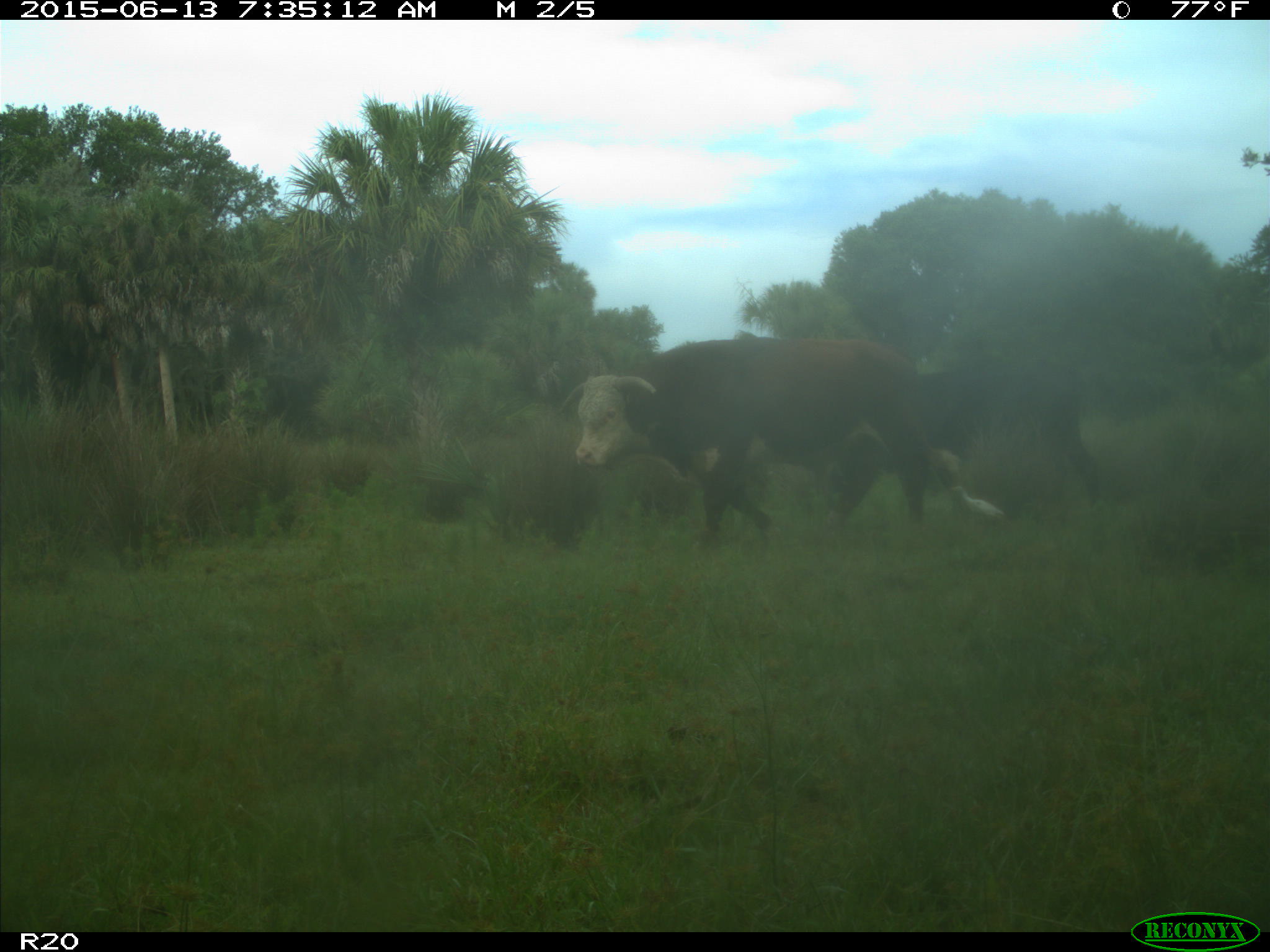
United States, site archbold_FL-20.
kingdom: Animalia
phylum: Chordata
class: Mammalia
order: Artiodactyla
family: Bovidae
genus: Bos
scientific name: Bos taurus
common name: domestic cow